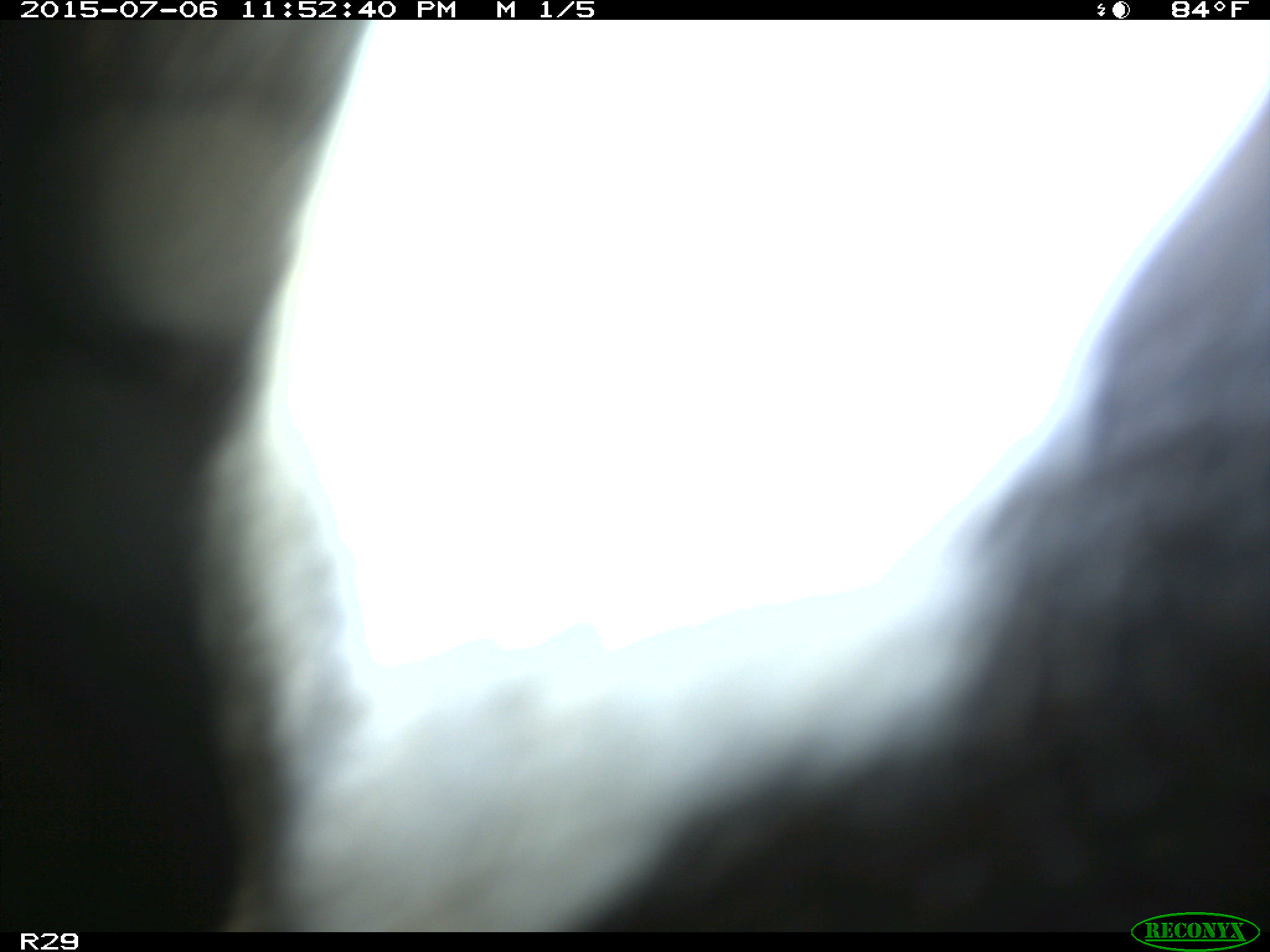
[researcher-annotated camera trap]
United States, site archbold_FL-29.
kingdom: Animalia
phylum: Chordata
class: Mammalia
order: Artiodactyla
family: Bovidae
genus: Bos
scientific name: Bos taurus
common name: domestic cow